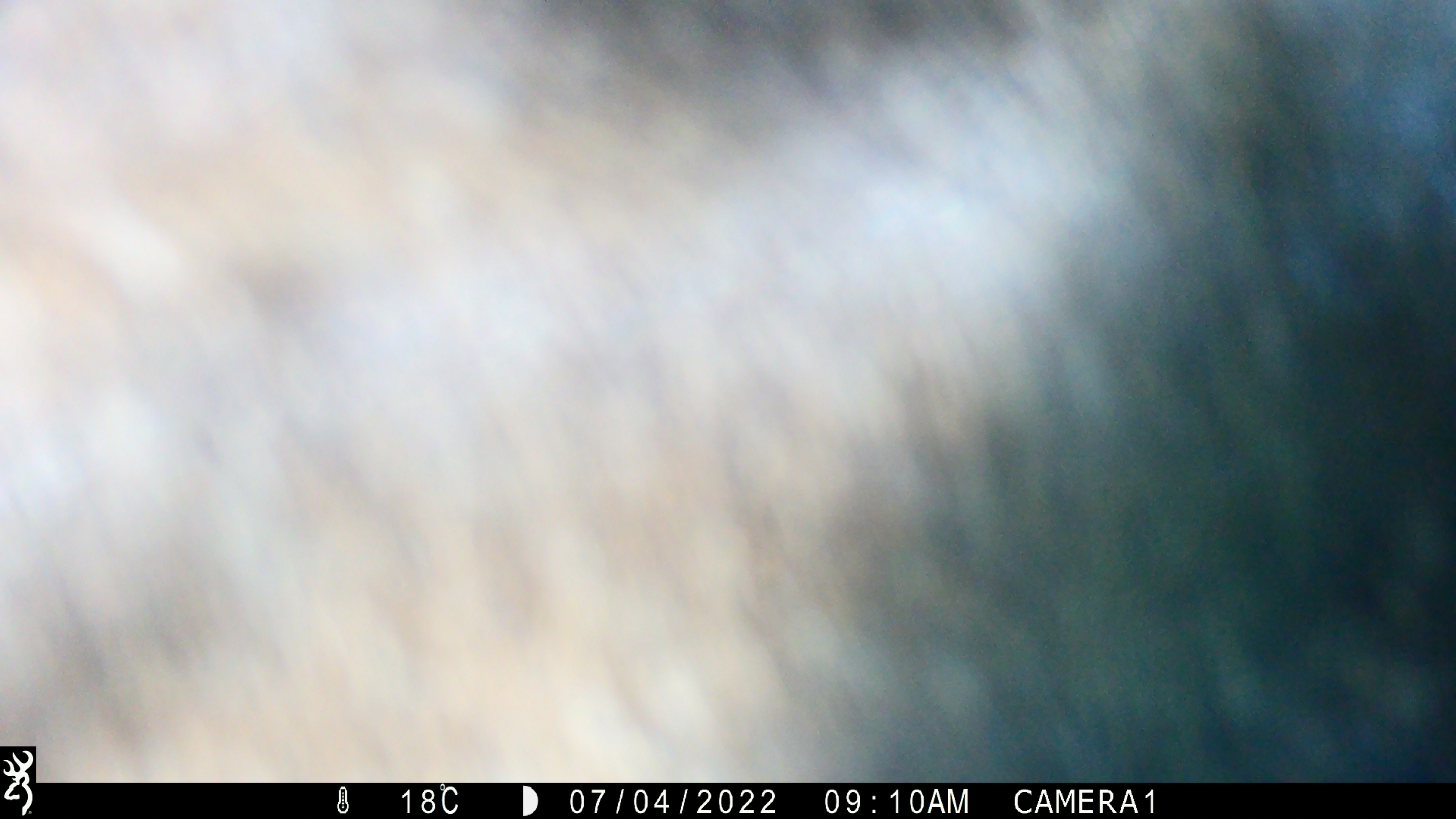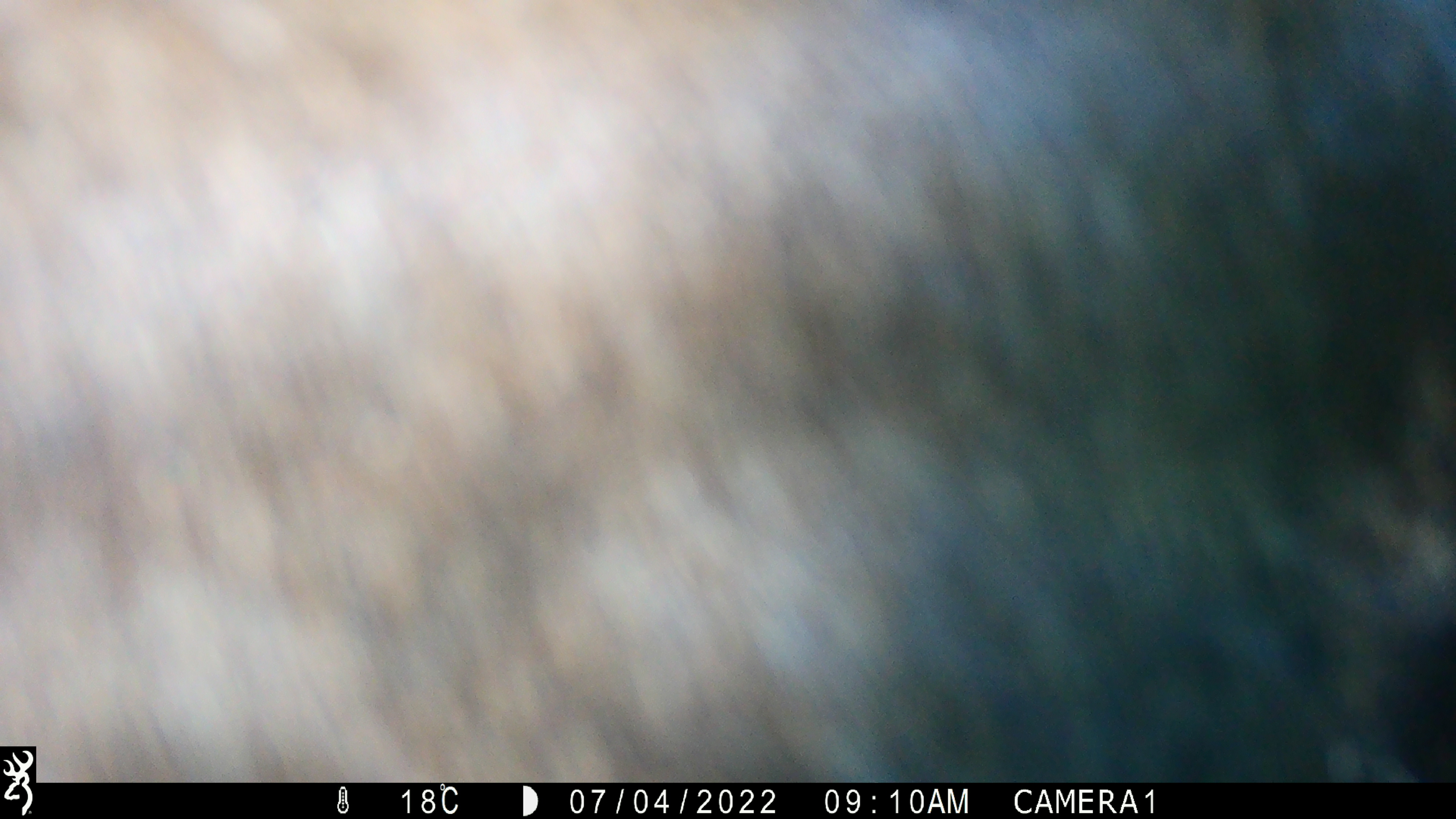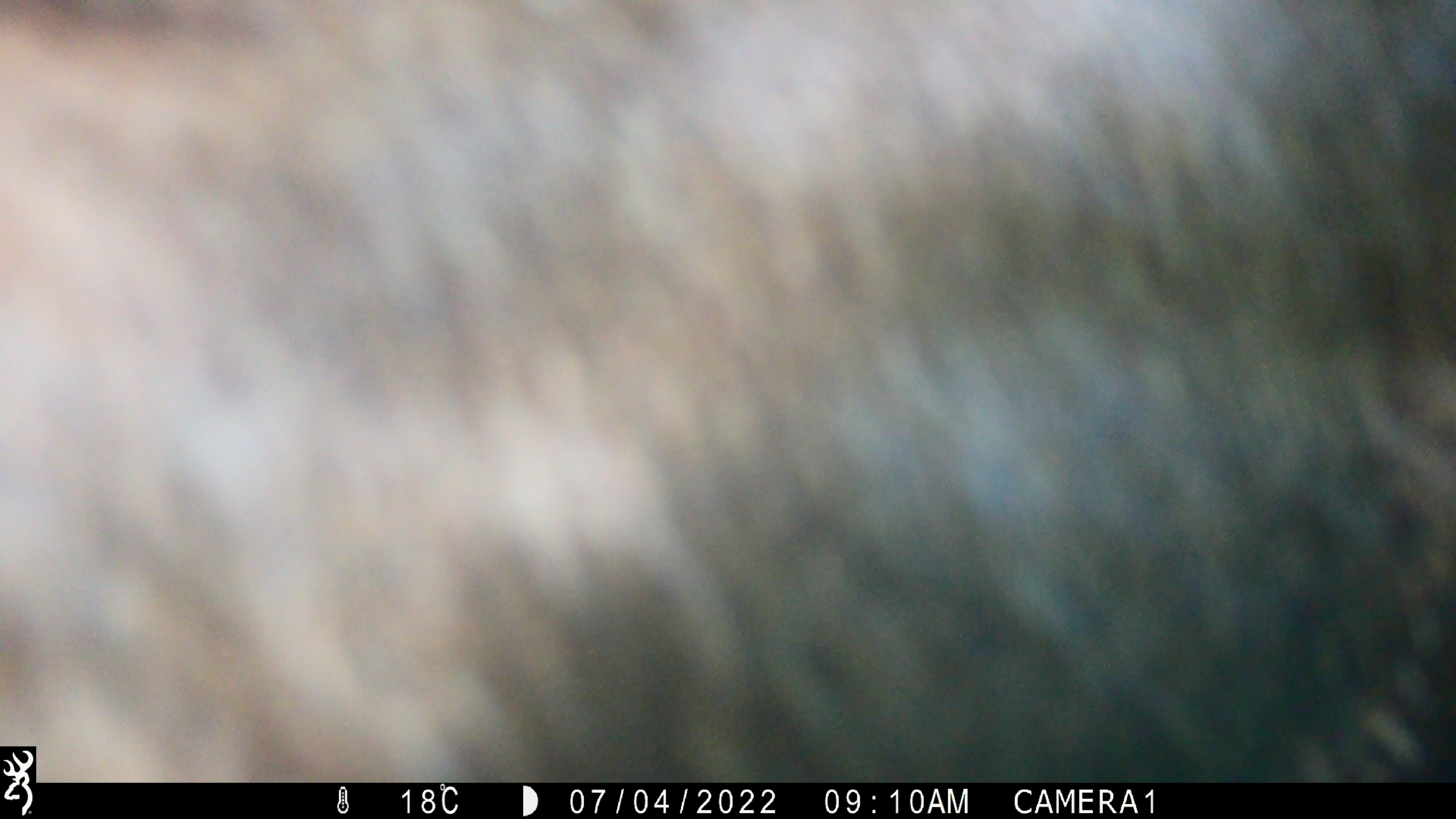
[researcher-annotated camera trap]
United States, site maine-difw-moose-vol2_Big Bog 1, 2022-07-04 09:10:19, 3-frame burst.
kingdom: Animalia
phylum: Chordata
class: Mammalia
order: Artiodactyla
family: Cervidae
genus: Alces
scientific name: Alces alces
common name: moose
Moose (Alces alces).